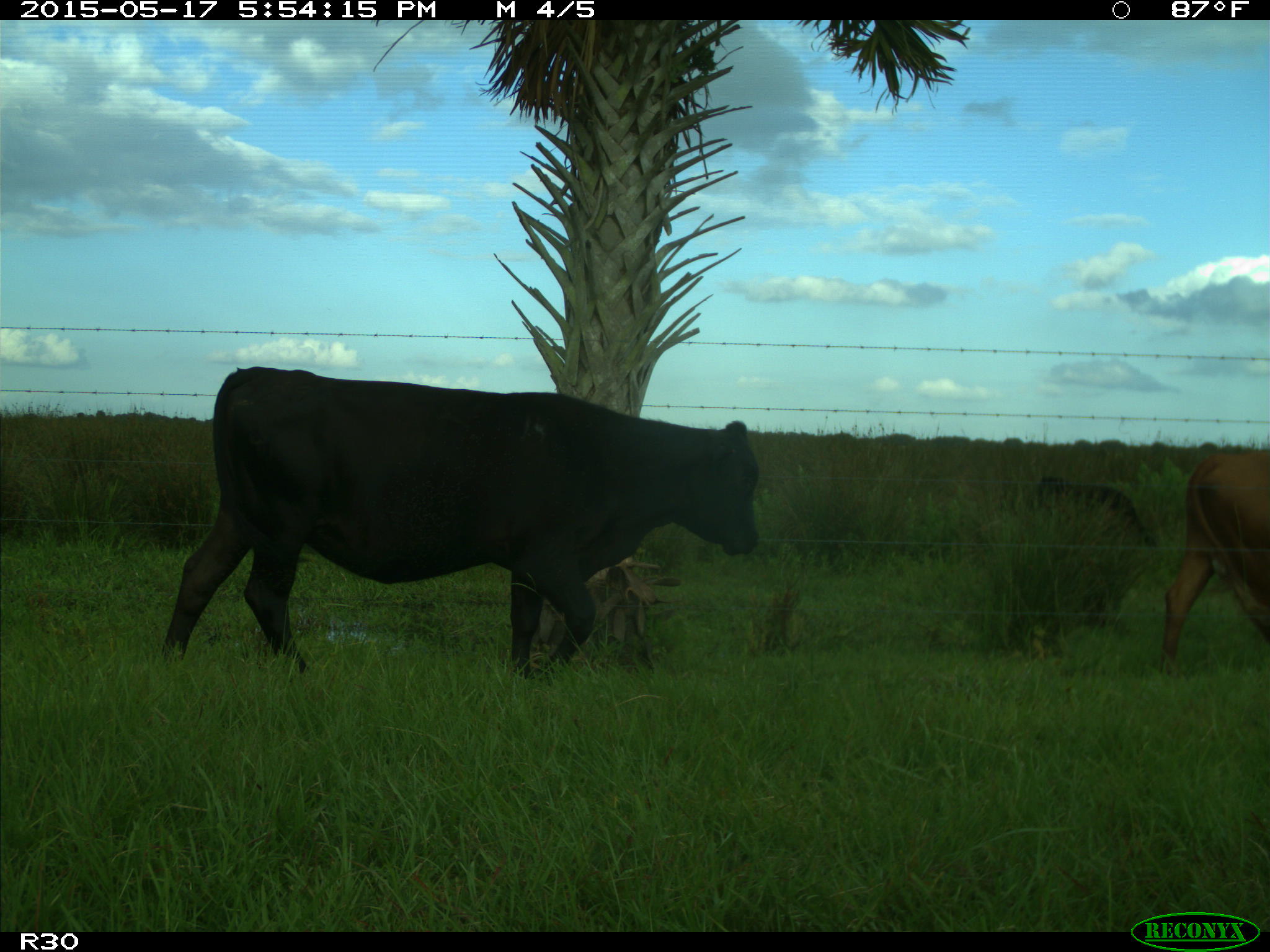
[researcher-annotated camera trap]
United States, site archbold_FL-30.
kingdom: Animalia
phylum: Chordata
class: Mammalia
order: Artiodactyla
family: Bovidae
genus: Bos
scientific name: Bos taurus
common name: domestic cow